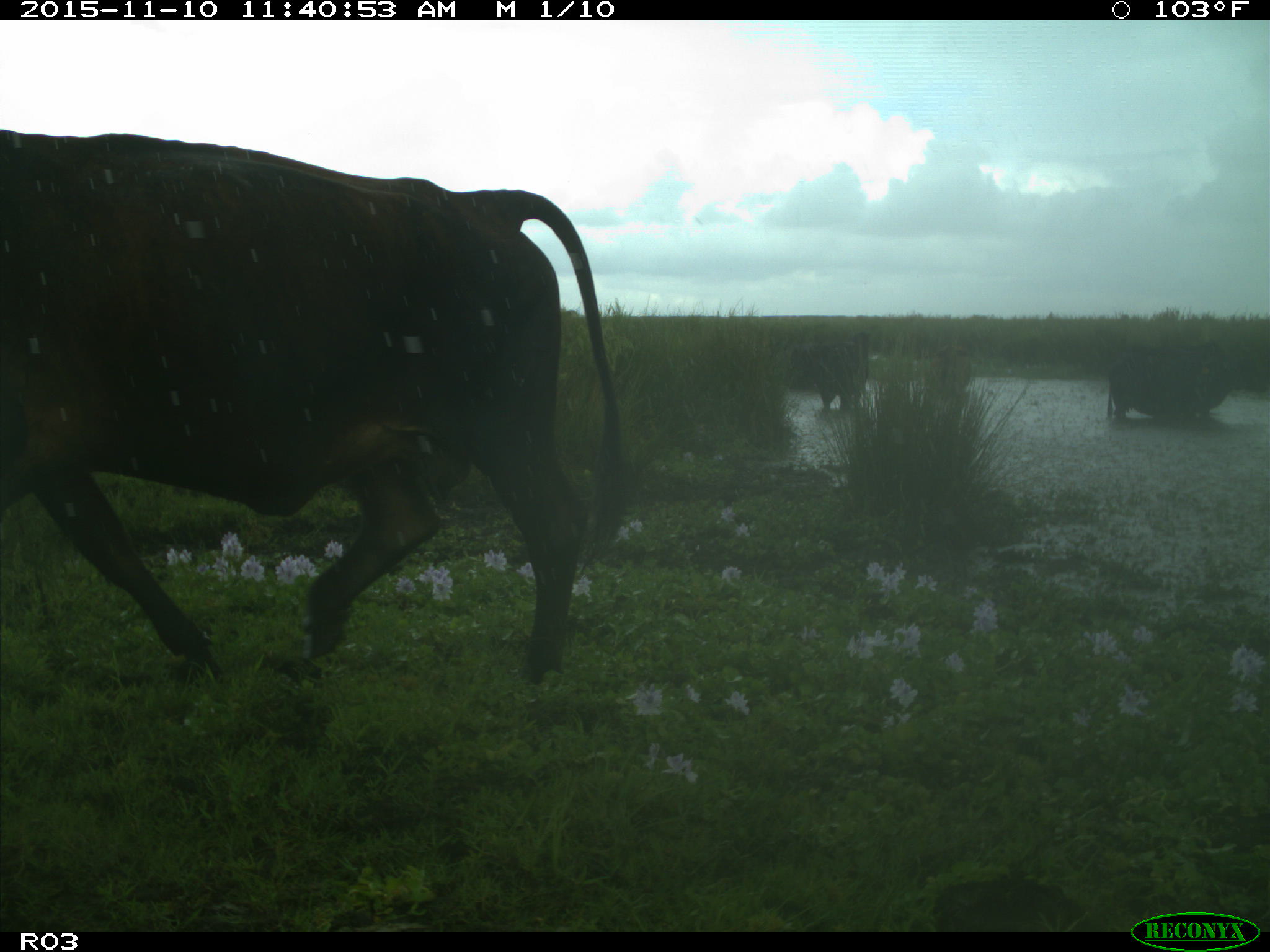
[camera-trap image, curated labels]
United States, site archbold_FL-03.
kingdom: Animalia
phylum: Chordata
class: Mammalia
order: Artiodactyla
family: Bovidae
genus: Bos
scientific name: Bos taurus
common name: domestic cow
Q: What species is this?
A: Bos taurus (domestic cow).